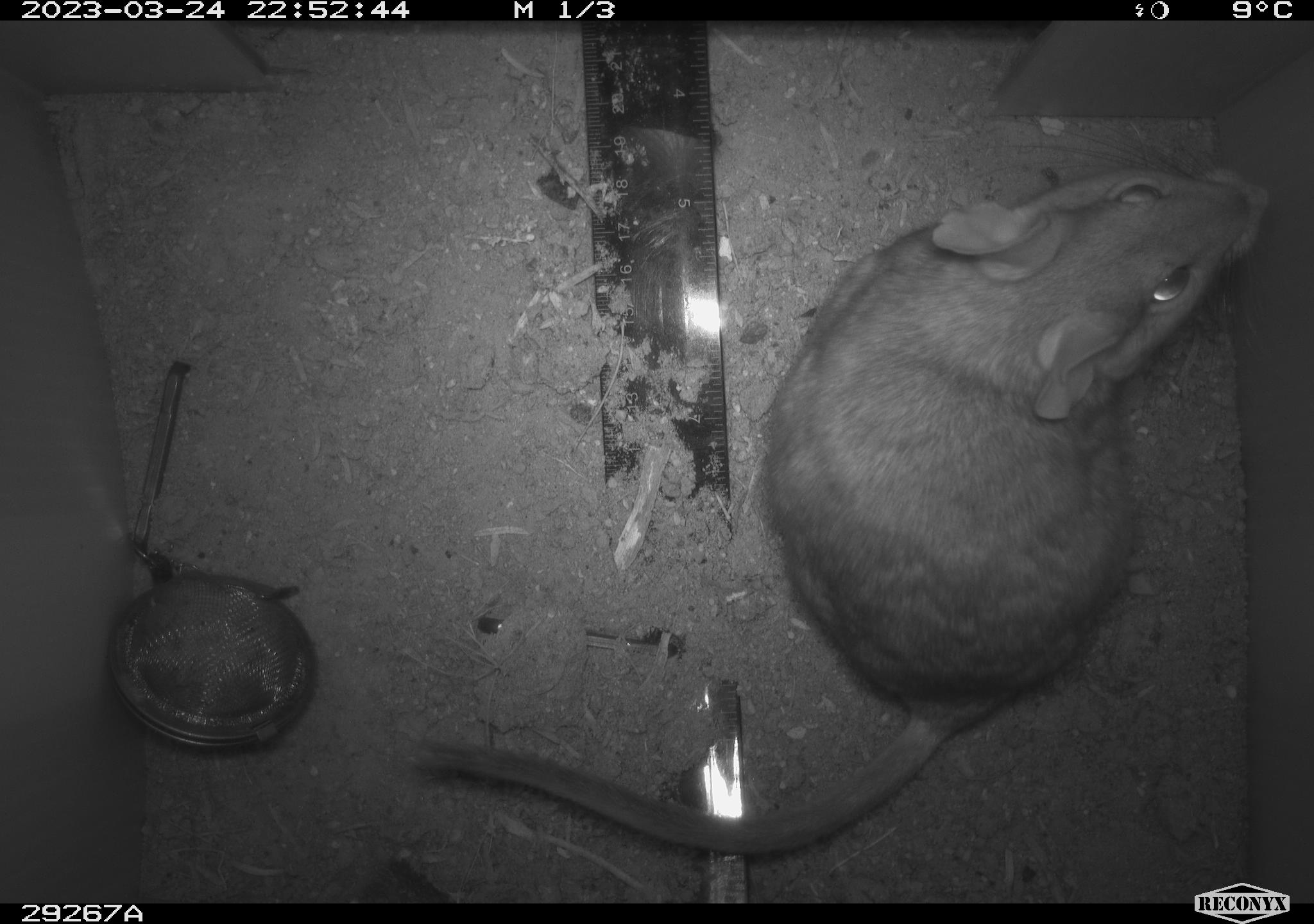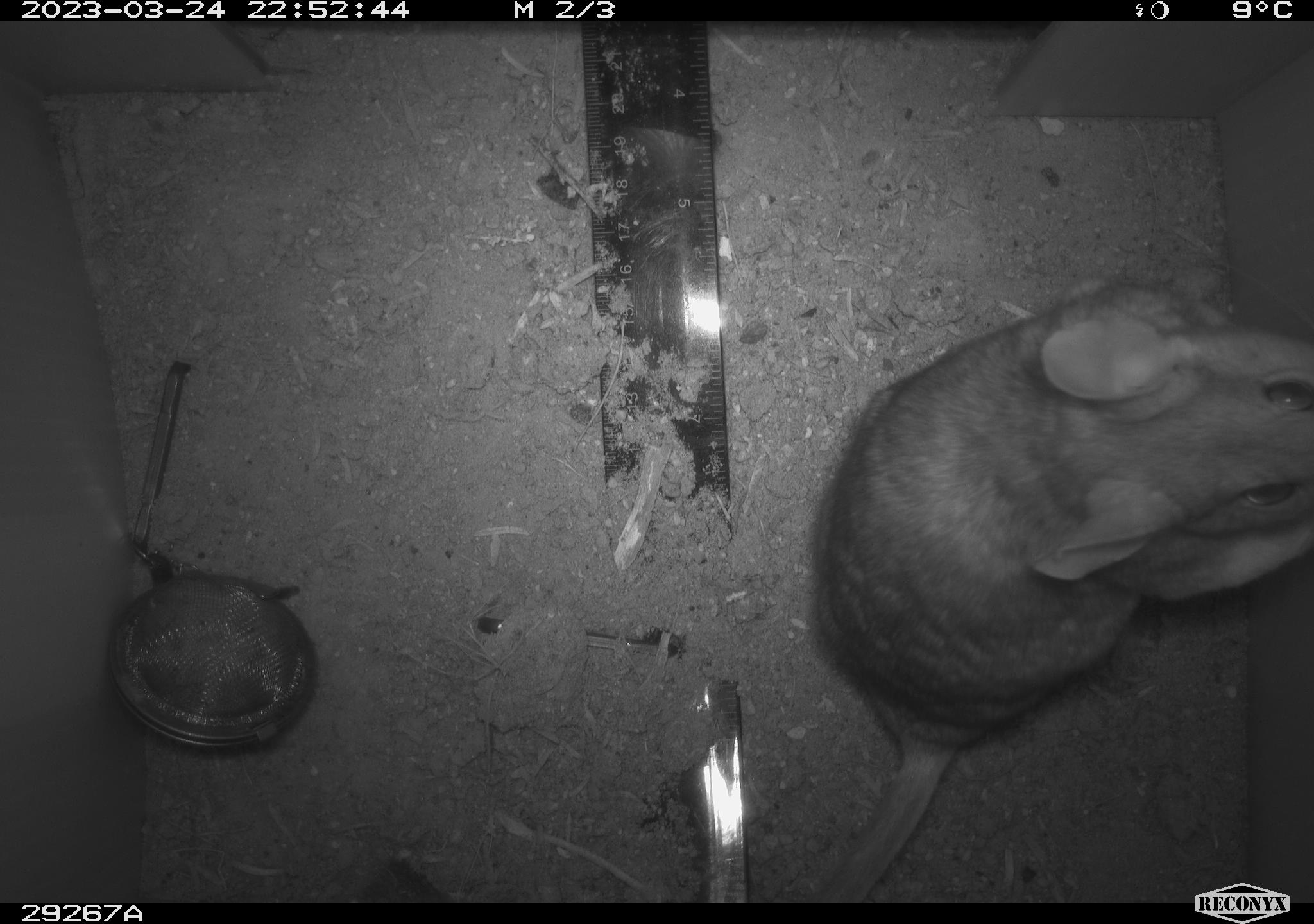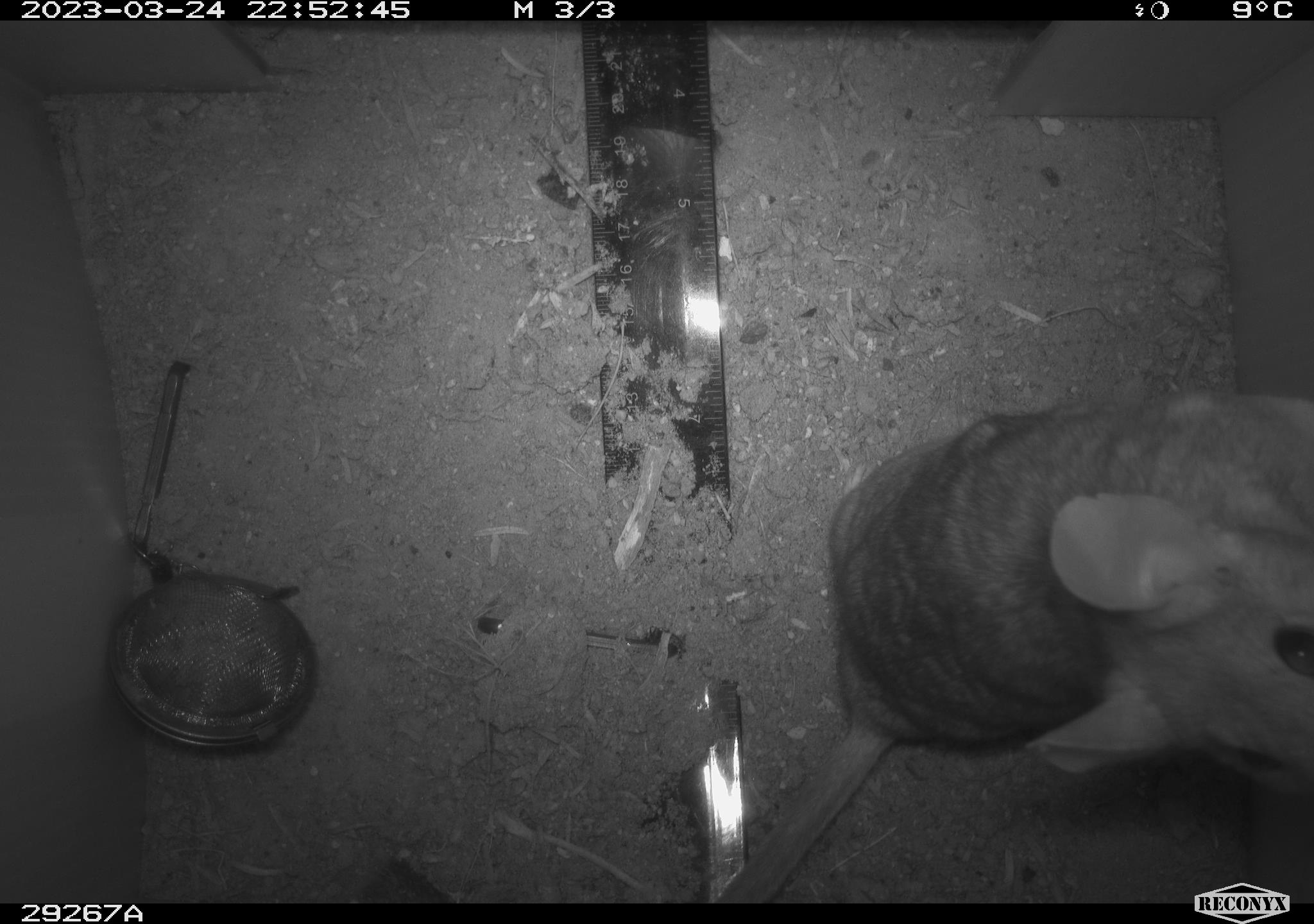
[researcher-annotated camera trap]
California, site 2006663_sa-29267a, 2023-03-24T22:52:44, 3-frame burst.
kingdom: Animalia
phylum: Chordata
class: Mammalia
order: Rodentia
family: Cricetidae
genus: Neotoma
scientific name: Neotoma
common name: pack rat or woodrat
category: neotoma species